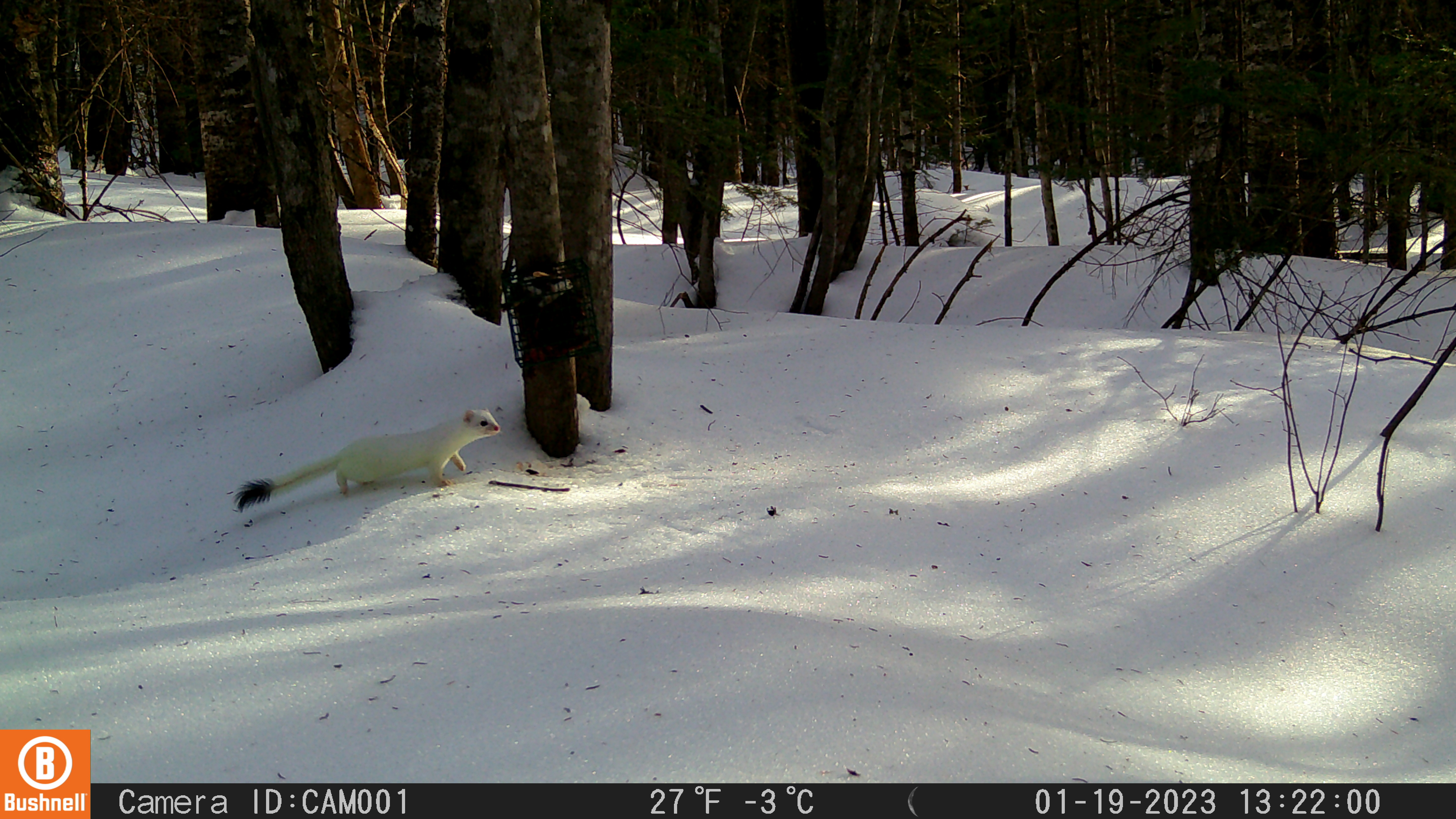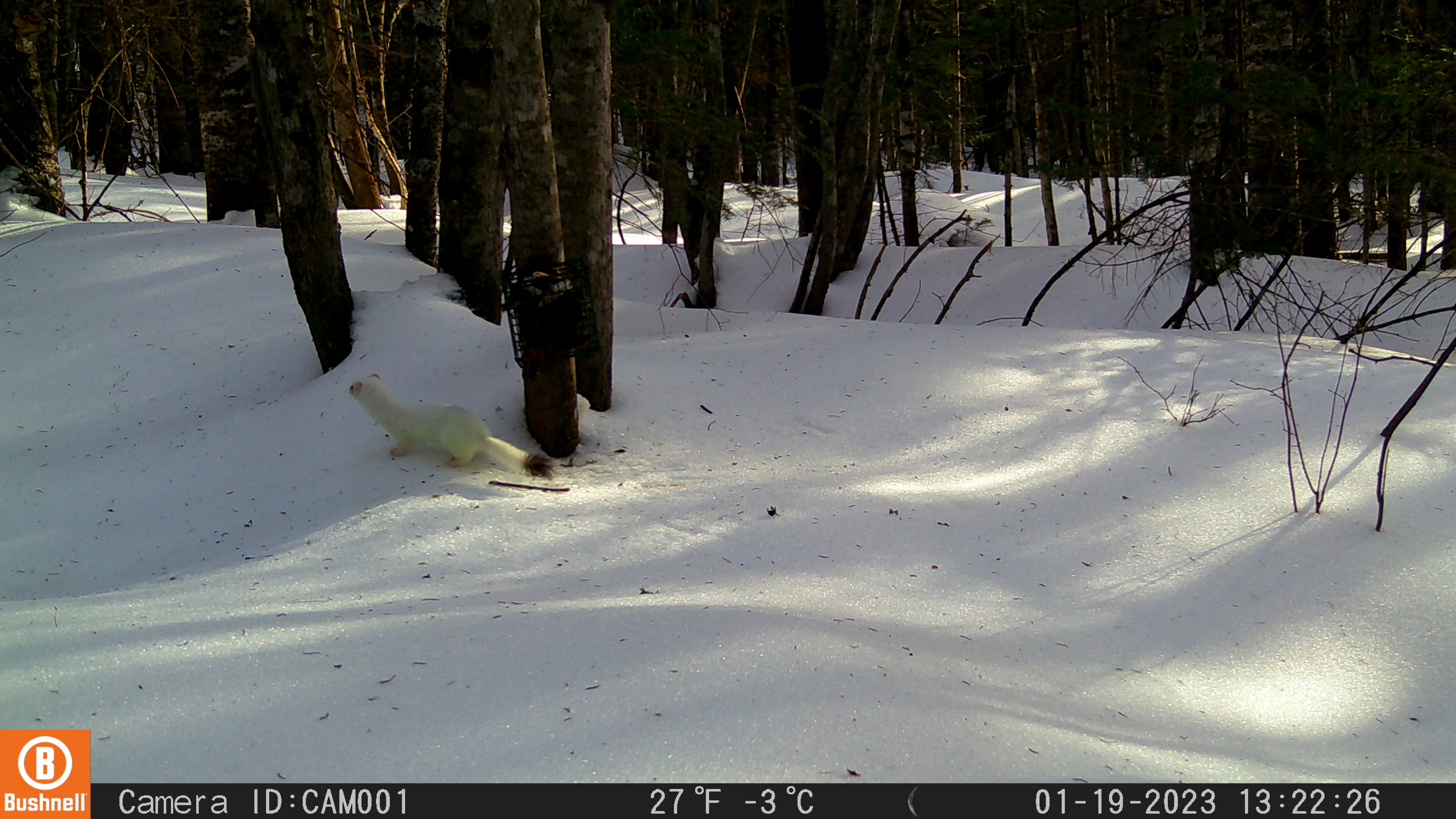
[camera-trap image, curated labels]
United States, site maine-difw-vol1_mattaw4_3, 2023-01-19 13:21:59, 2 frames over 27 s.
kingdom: Animalia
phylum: Chordata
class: Mammalia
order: Carnivora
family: Mustelidae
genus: Neogale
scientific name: Neogale frenata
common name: long-tailed weasel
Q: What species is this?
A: Long-tailed weasel (Neogale frenata).